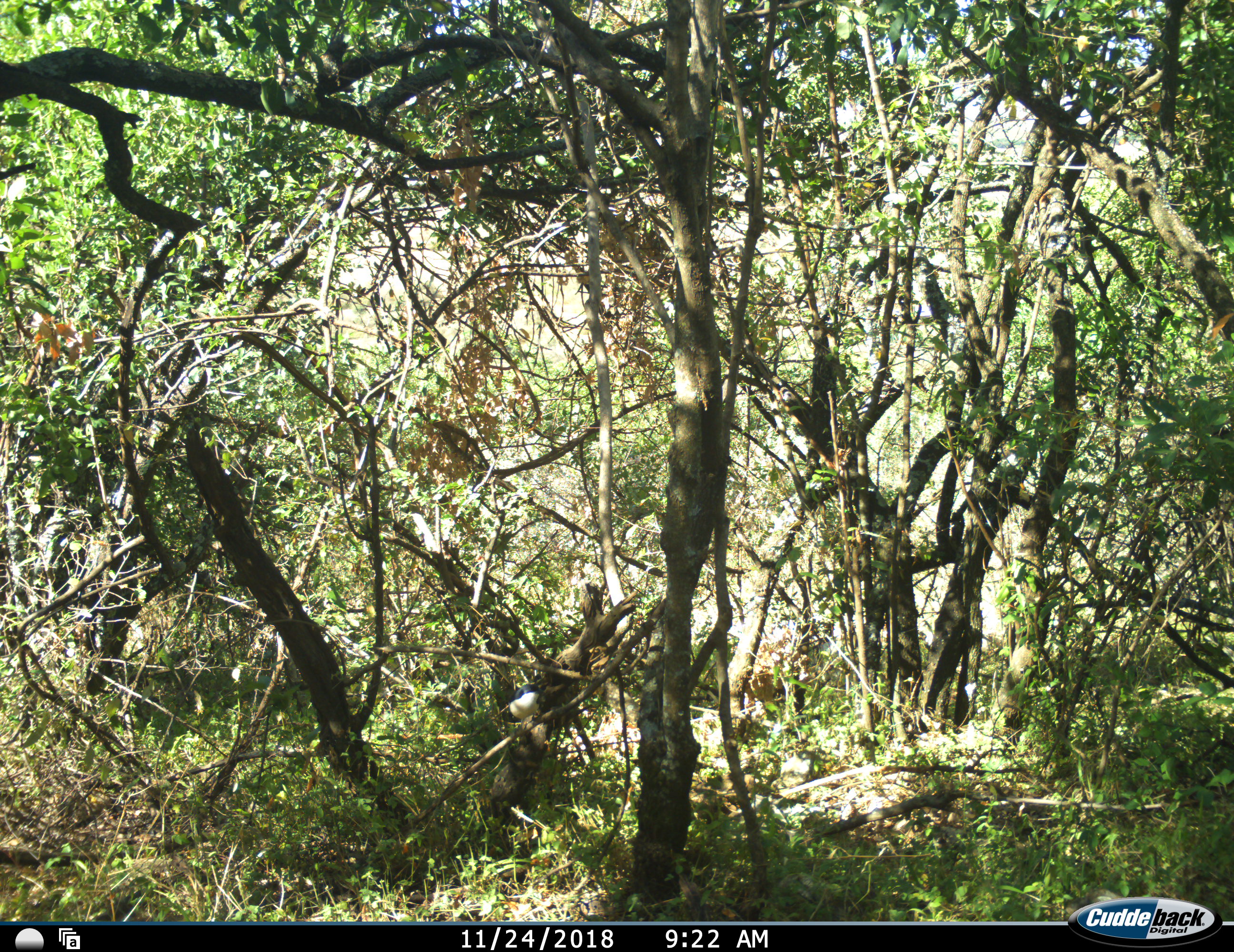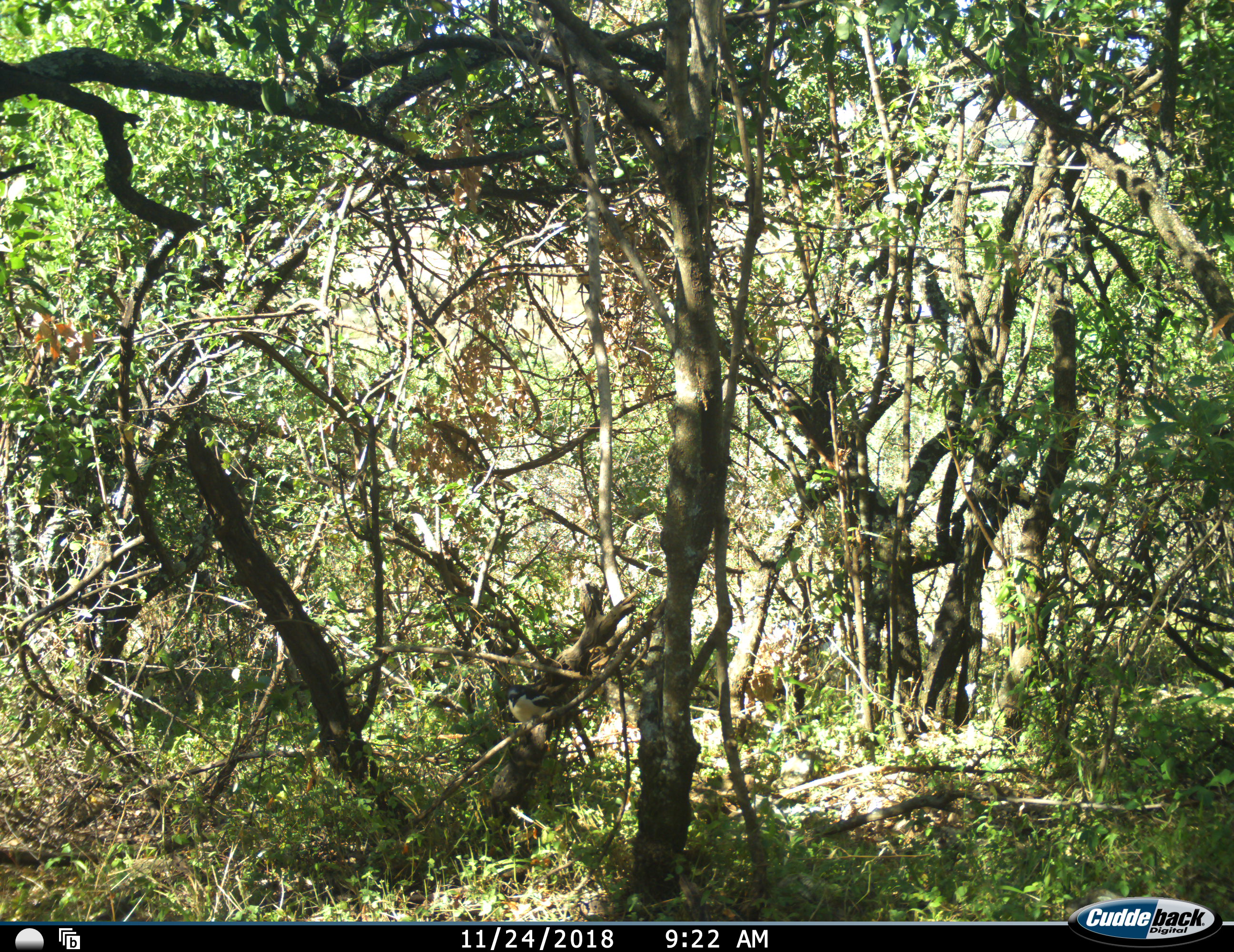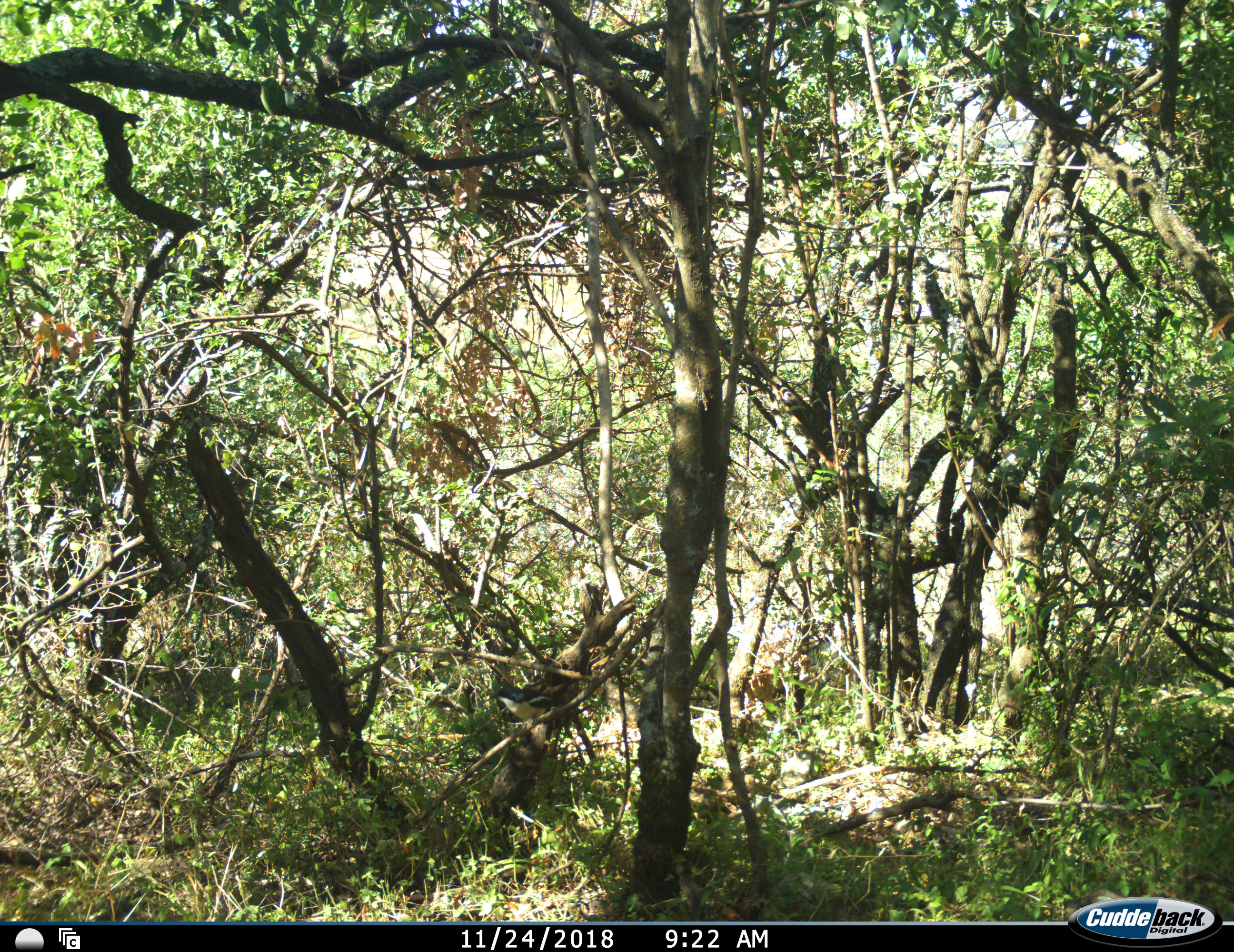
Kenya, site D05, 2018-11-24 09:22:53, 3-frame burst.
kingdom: Animalia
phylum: Chordata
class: Aves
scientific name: Aves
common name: bird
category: birdother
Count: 1.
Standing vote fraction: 50%.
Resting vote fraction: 30%.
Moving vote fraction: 20%.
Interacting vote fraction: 10%.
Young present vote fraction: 0%.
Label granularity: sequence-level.